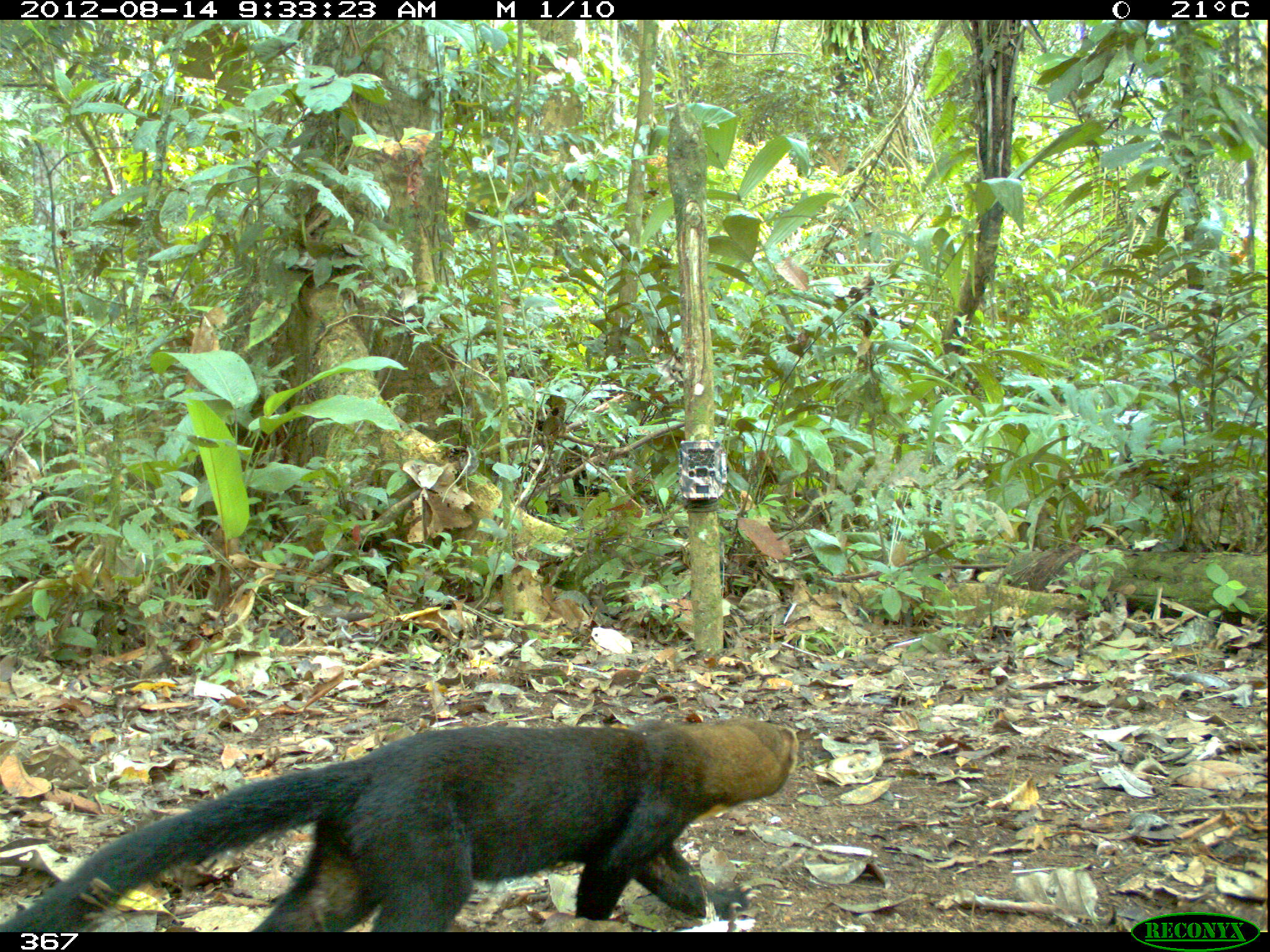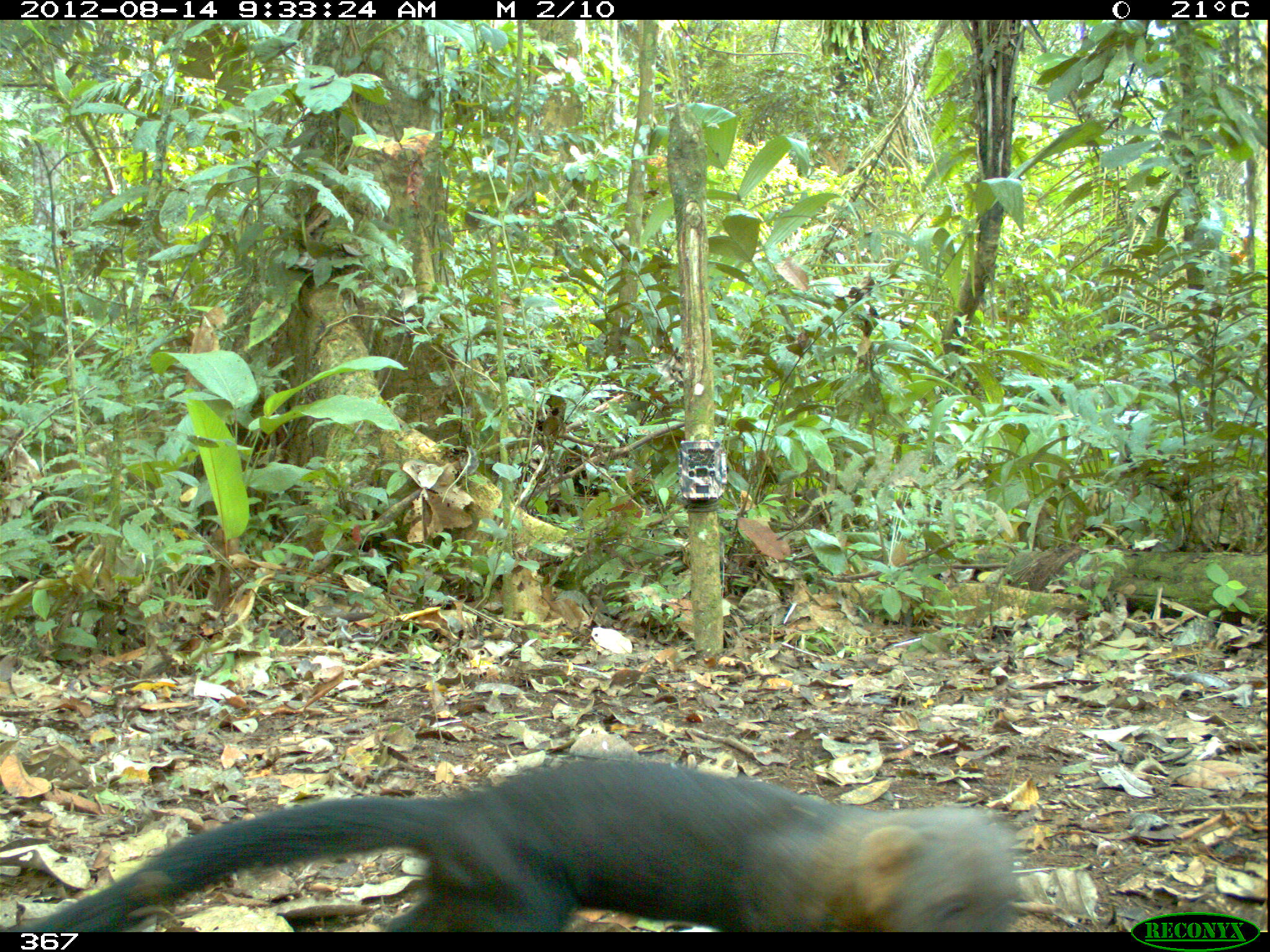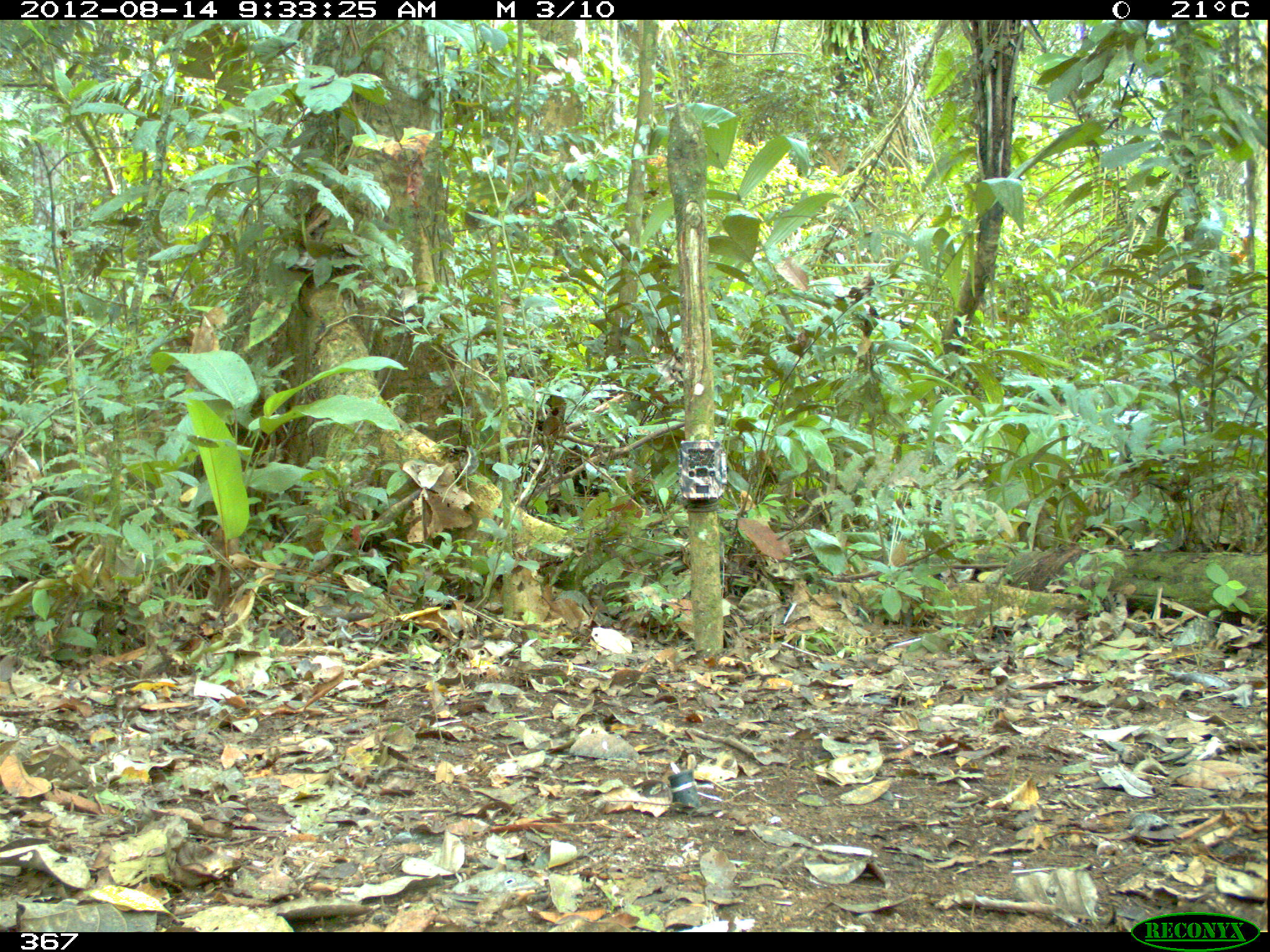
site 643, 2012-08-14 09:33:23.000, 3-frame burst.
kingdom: Animalia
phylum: Chordata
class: Mammalia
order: Carnivora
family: Mustelidae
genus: Eira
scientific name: Eira barbara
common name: tayra